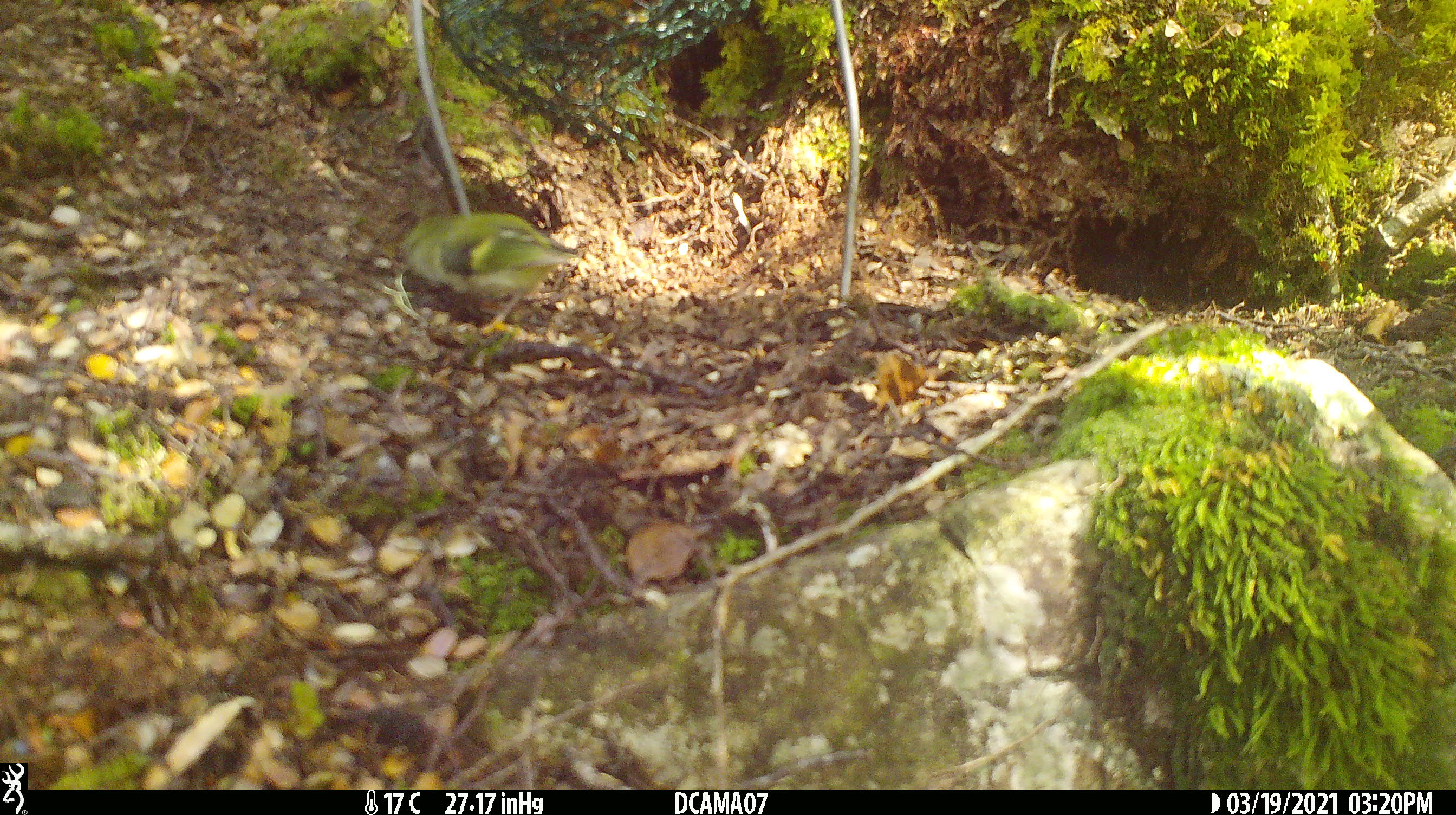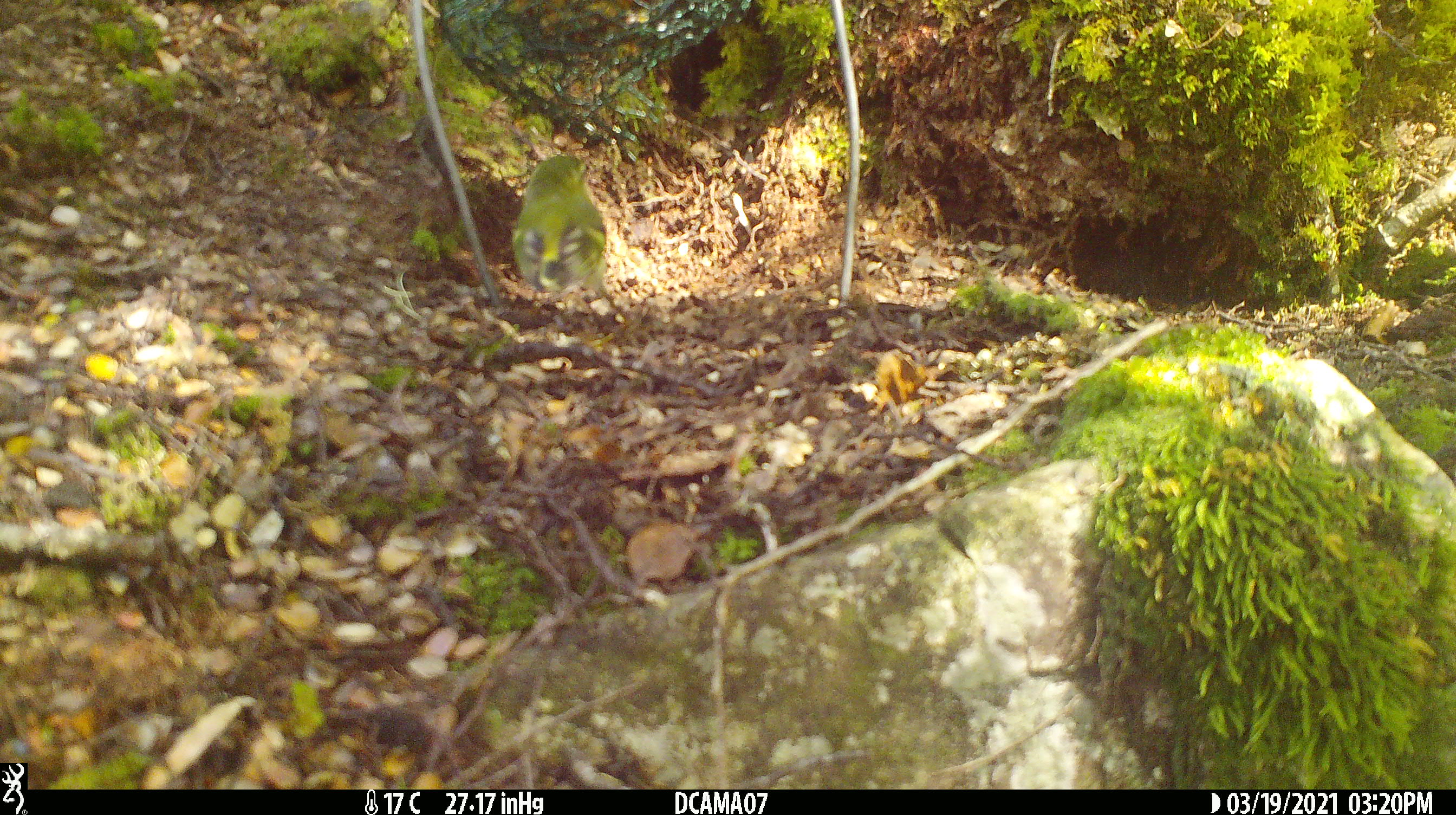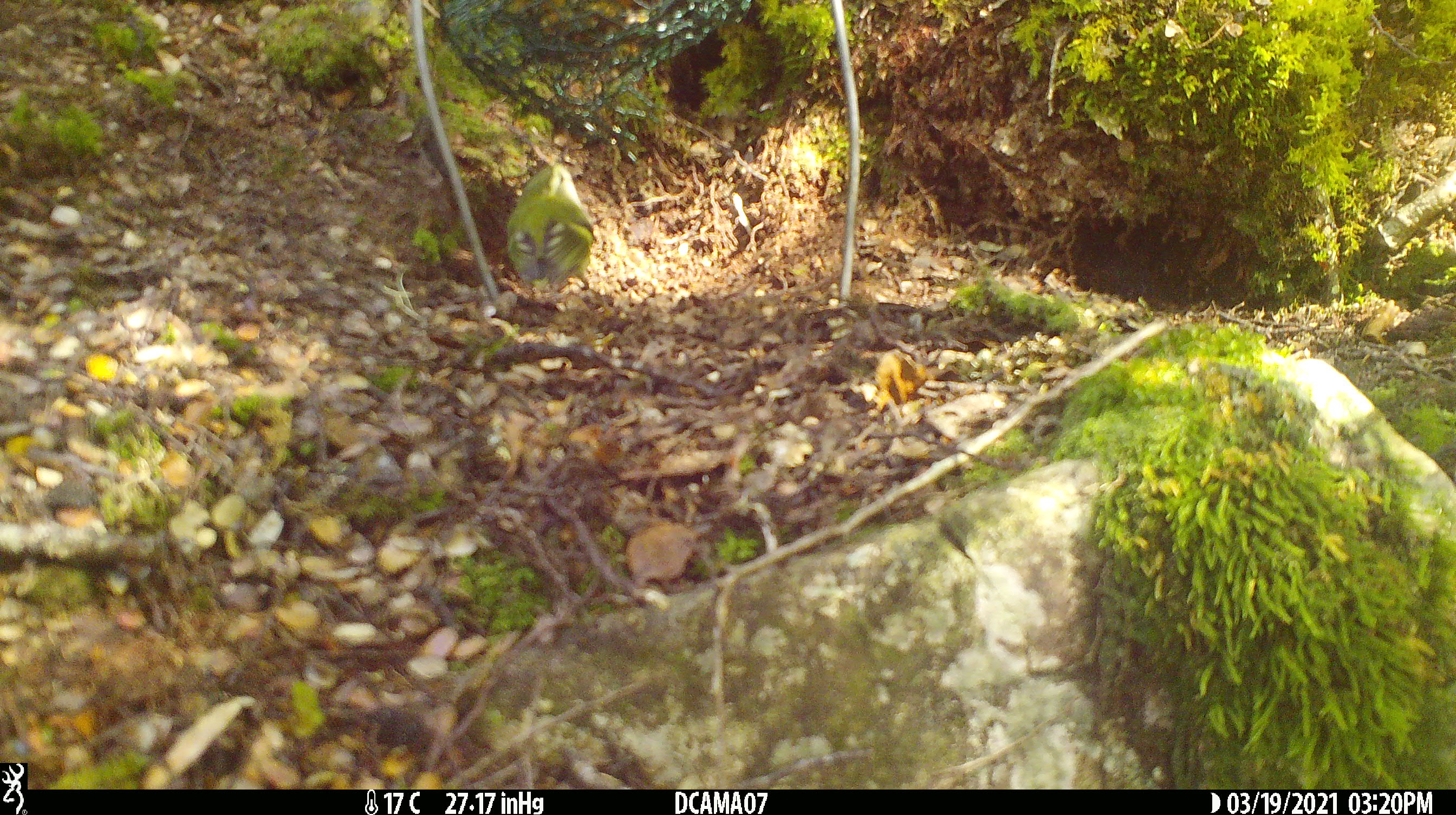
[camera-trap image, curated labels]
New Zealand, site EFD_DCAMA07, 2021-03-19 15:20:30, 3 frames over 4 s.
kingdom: Animalia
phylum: Chordata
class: Aves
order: Passeriformes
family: Acanthisittidae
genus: Acanthisitta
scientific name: Acanthisitta chloris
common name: rifleman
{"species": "rifleman (Acanthisitta chloris)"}